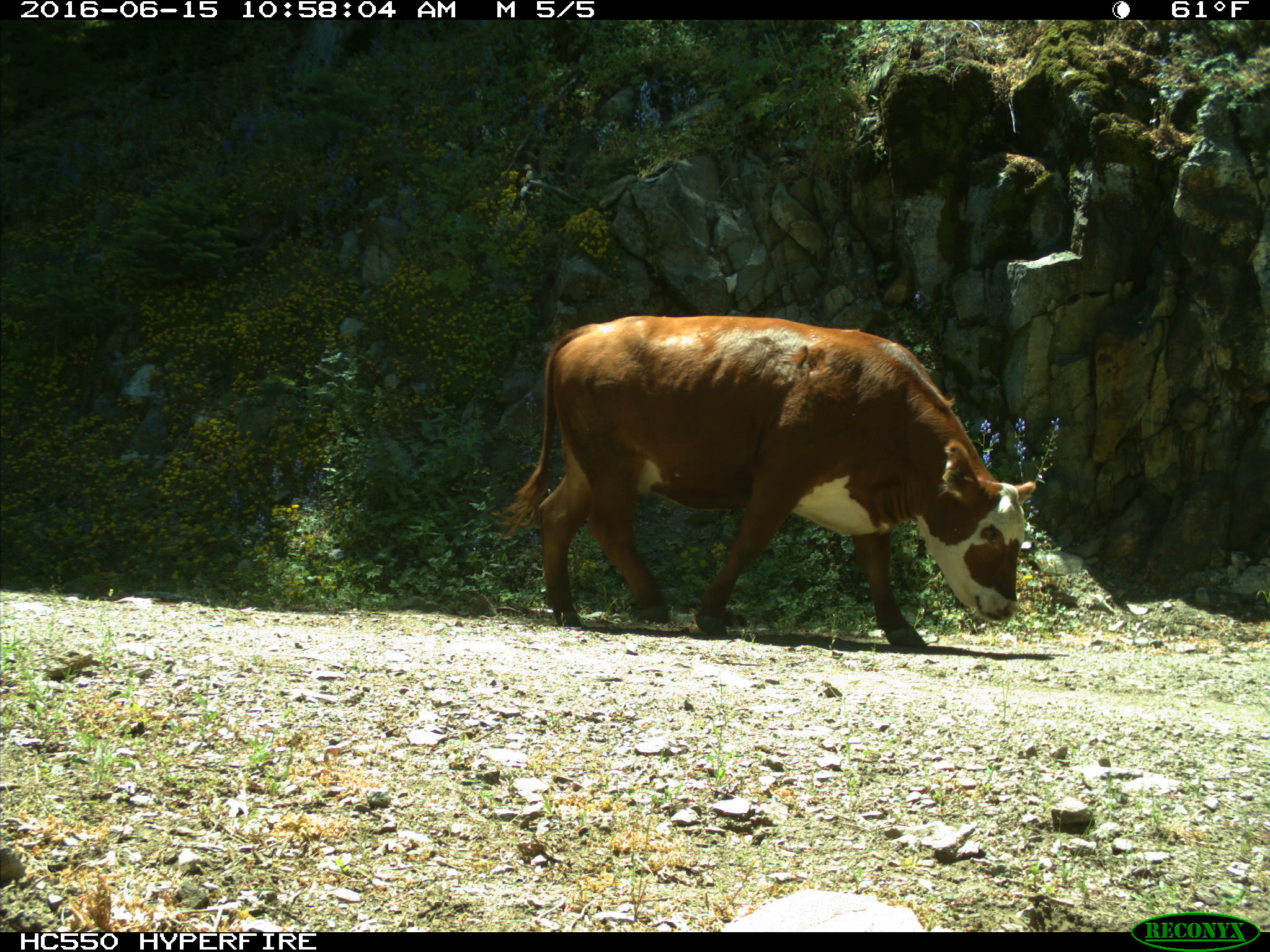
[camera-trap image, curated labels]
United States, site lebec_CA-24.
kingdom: Animalia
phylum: Chordata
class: Mammalia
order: Artiodactyla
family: Bovidae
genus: Bos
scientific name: Bos taurus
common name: domestic cow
Bos taurus (domestic cow).